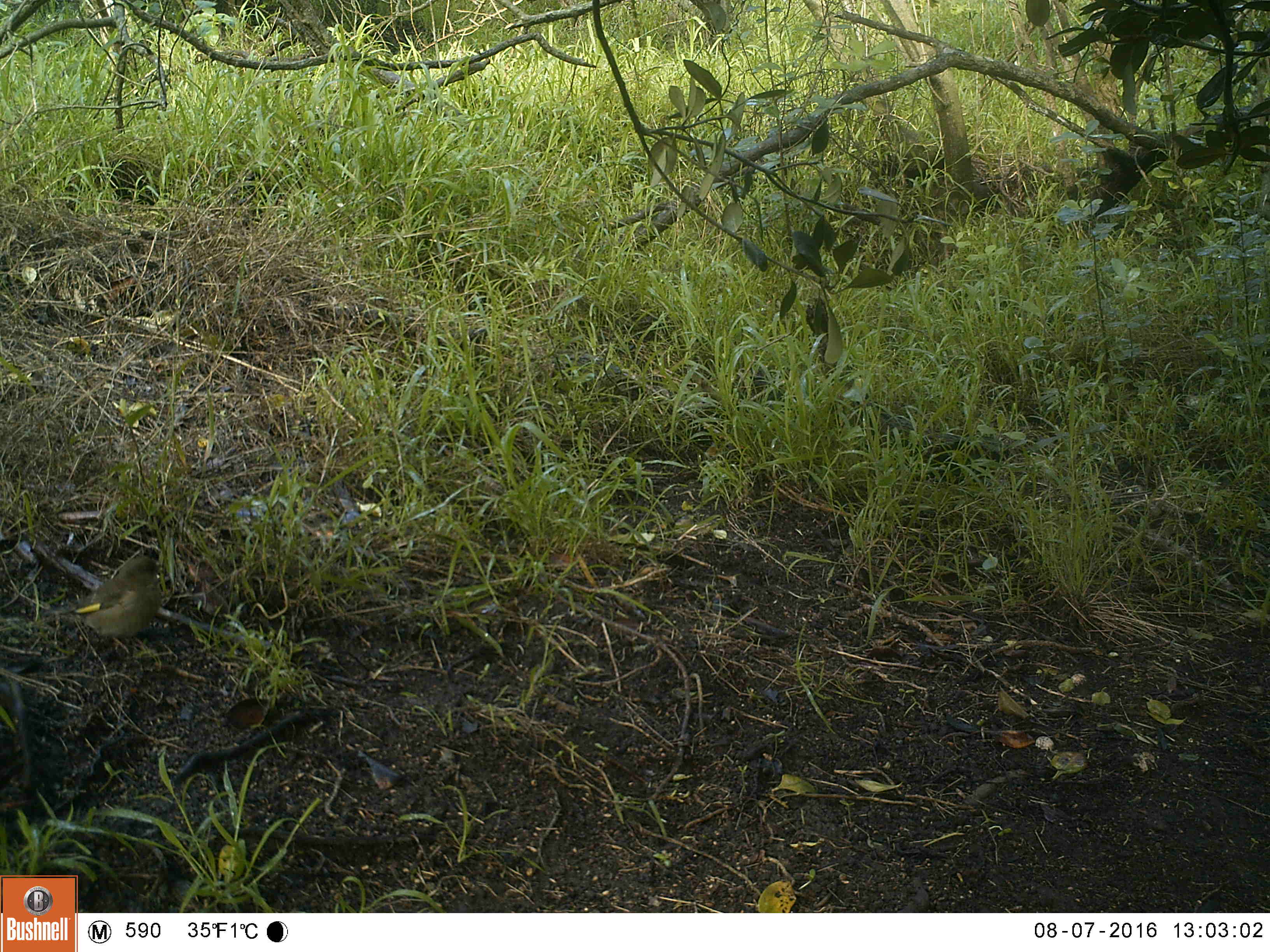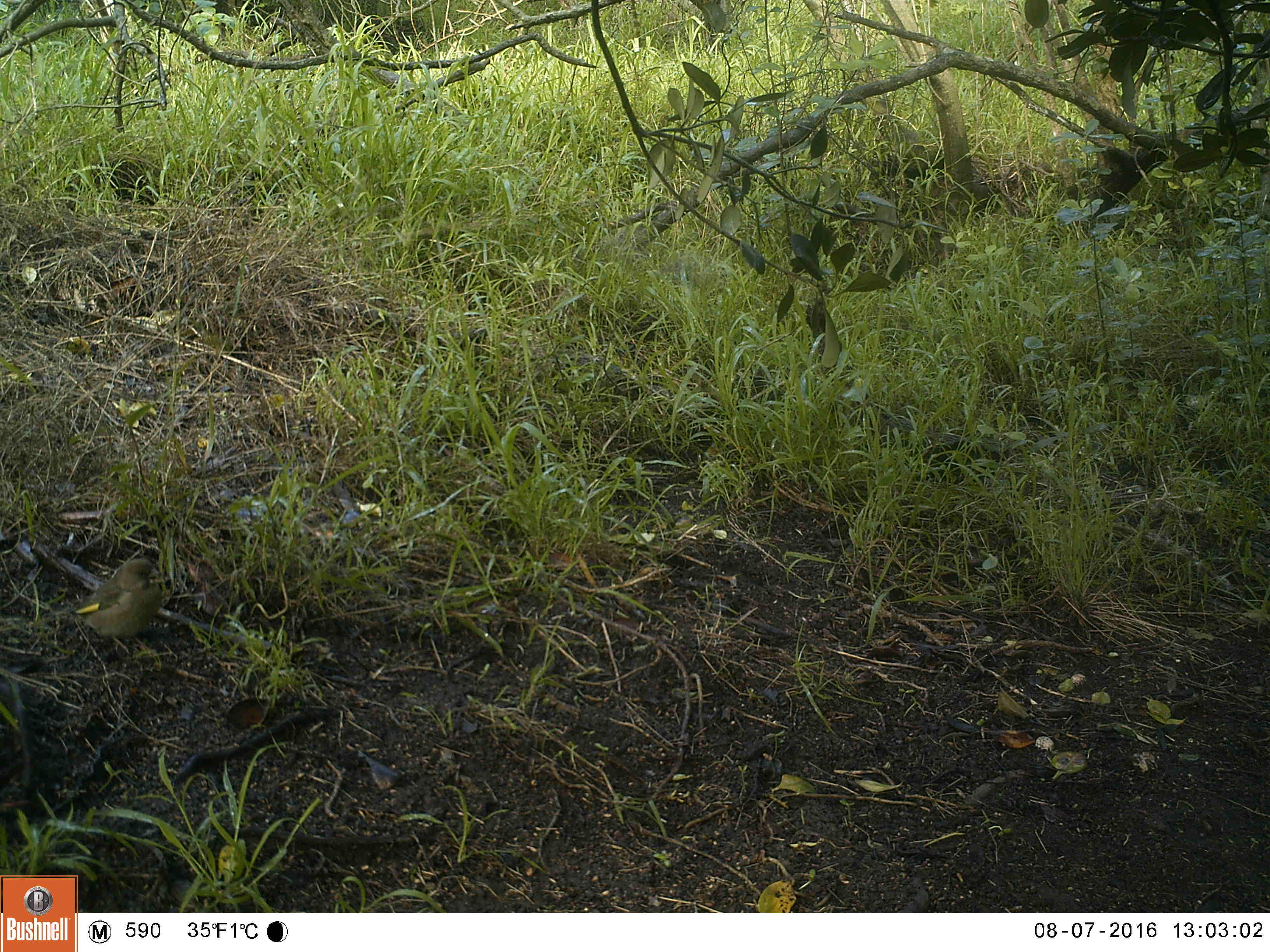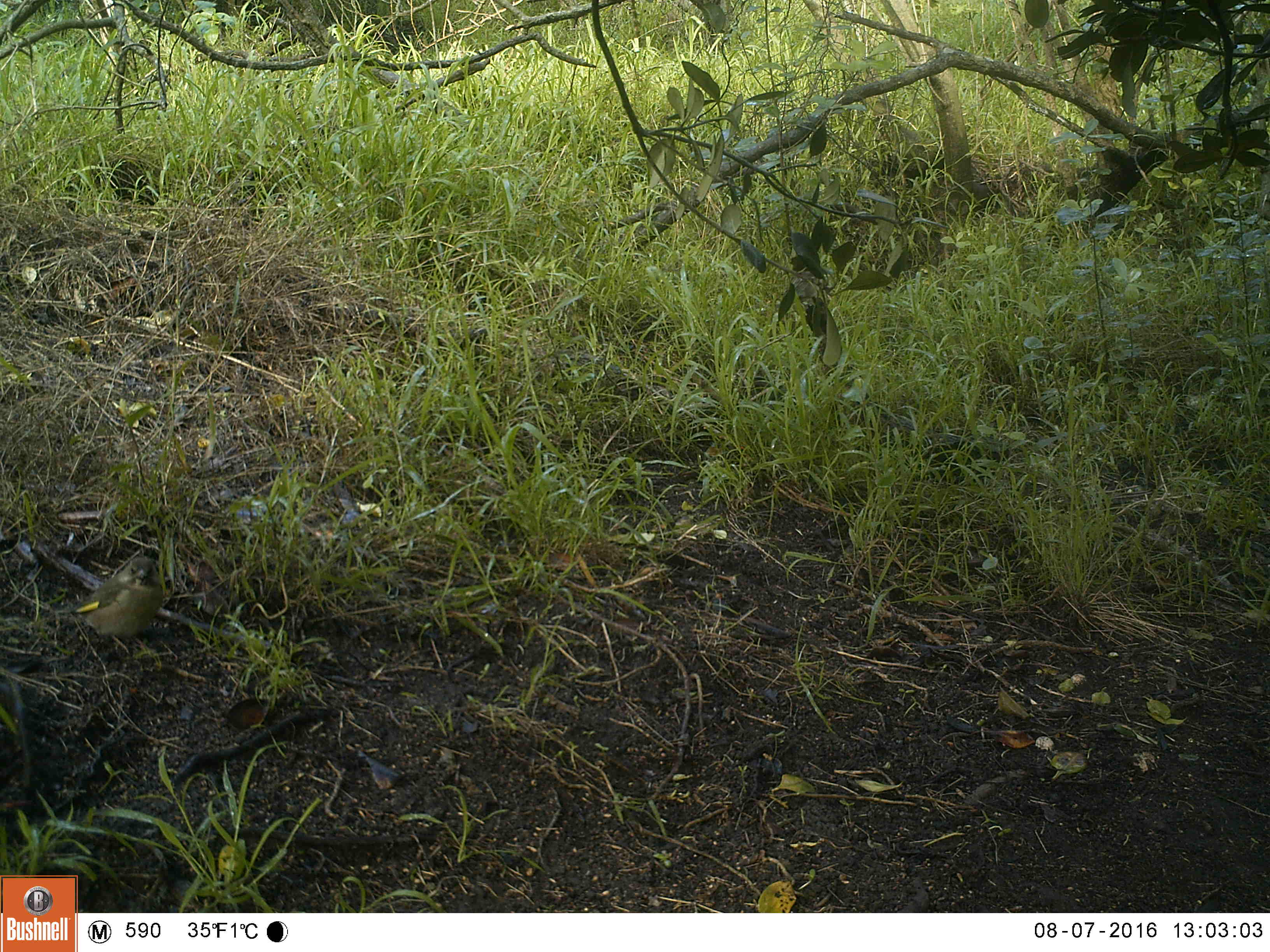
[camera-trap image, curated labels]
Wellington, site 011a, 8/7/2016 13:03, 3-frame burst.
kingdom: Animalia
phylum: Chordata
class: Aves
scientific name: Aves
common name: bird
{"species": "bird (Aves)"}